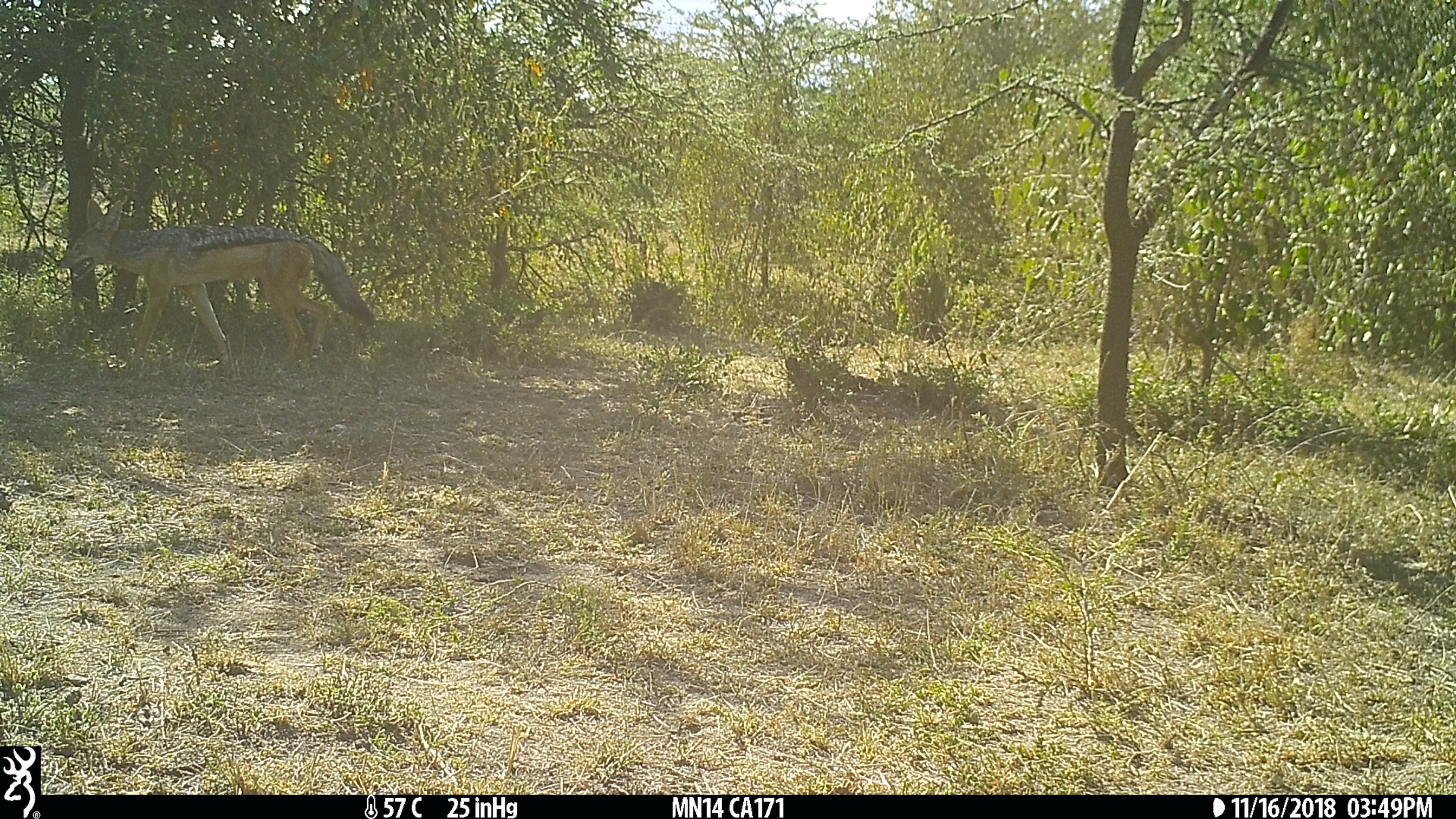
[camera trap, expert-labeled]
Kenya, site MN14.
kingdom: Animalia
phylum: Chordata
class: Mammalia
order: Carnivora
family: Canidae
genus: Lupulella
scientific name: Lupulella mesomelas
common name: black-backed jackal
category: jackal